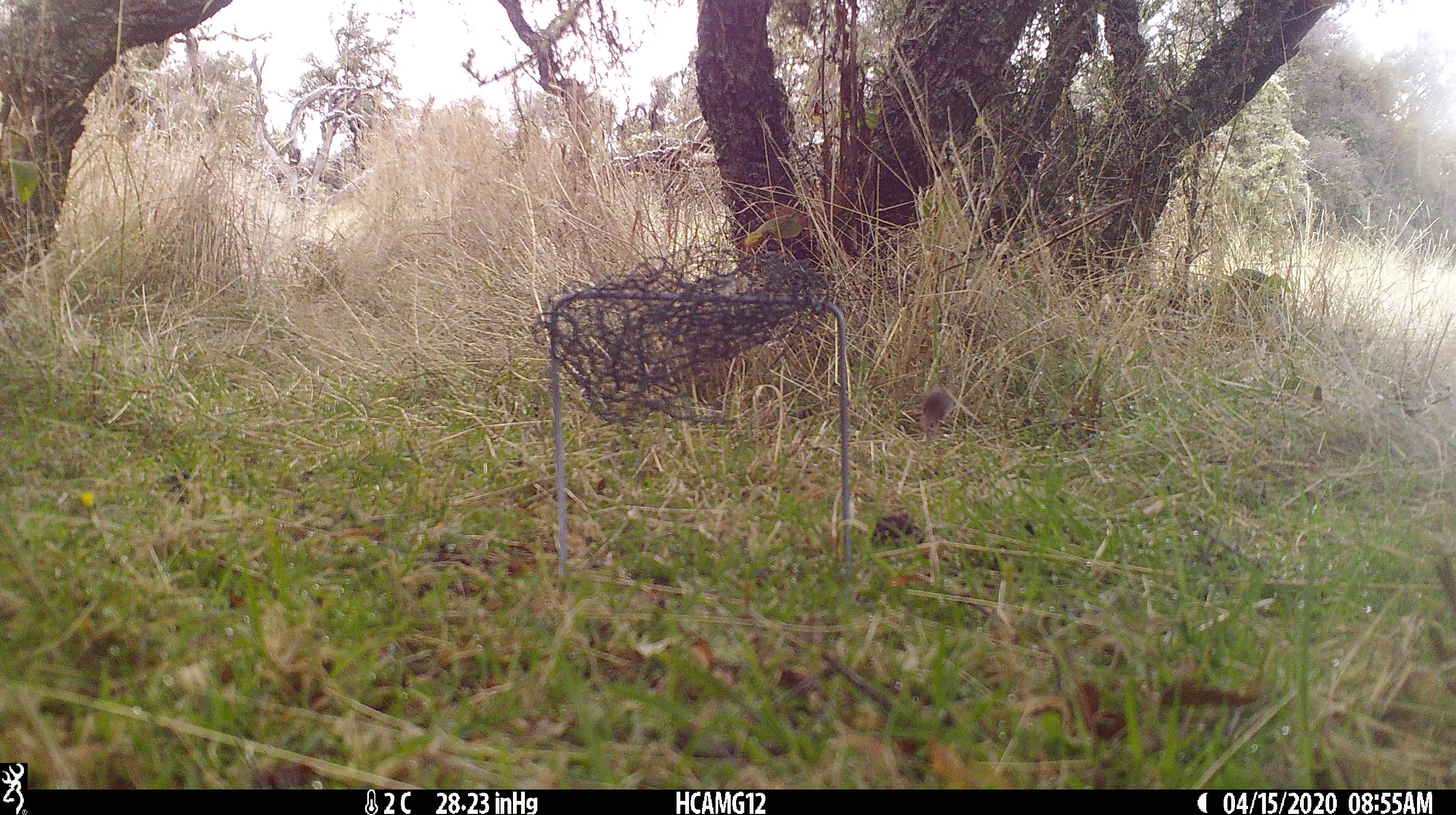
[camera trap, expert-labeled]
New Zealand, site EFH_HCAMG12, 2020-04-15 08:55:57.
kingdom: Animalia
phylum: Chordata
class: Mammalia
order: Rodentia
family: Muridae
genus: Mus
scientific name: Mus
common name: mouse